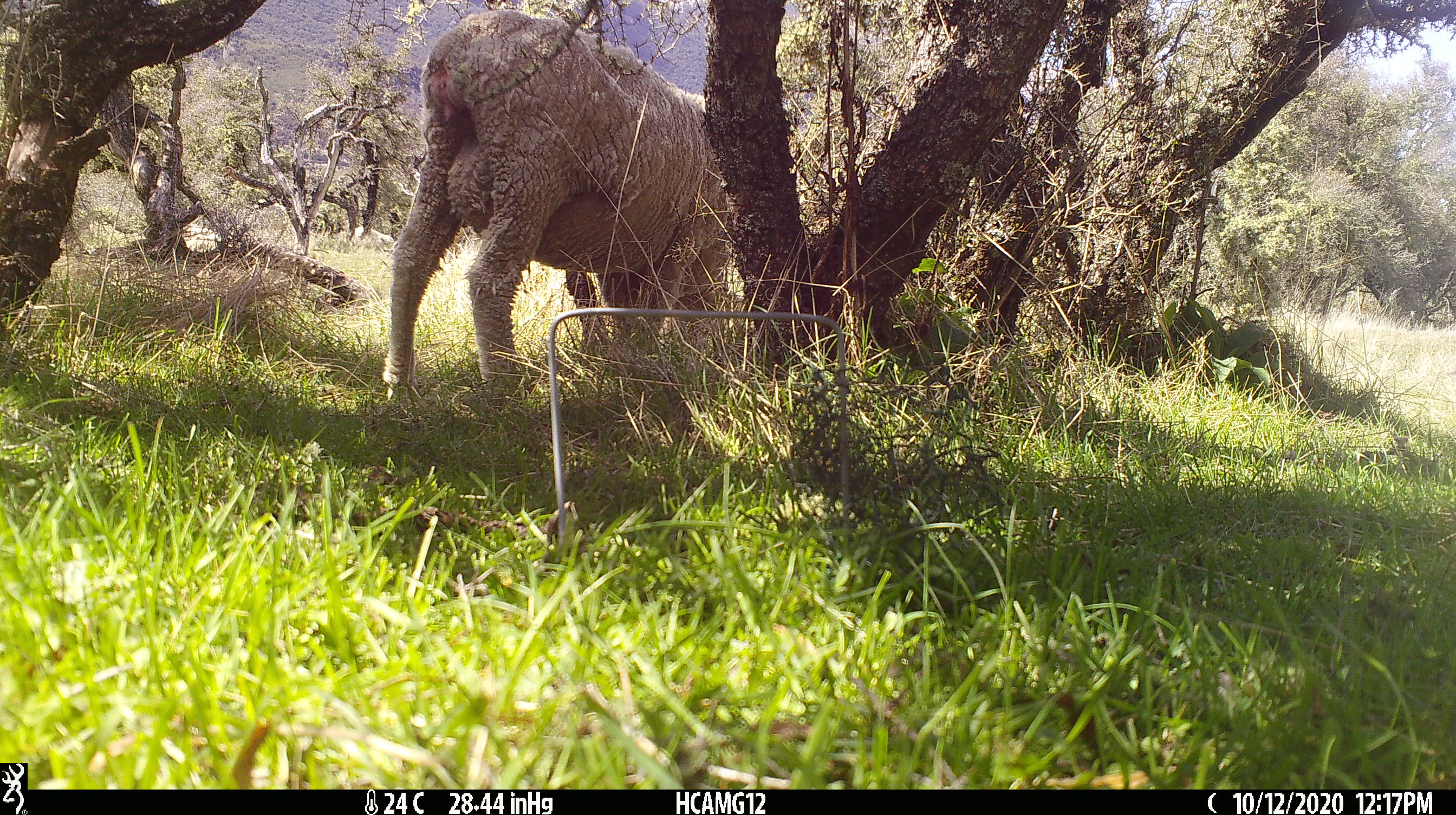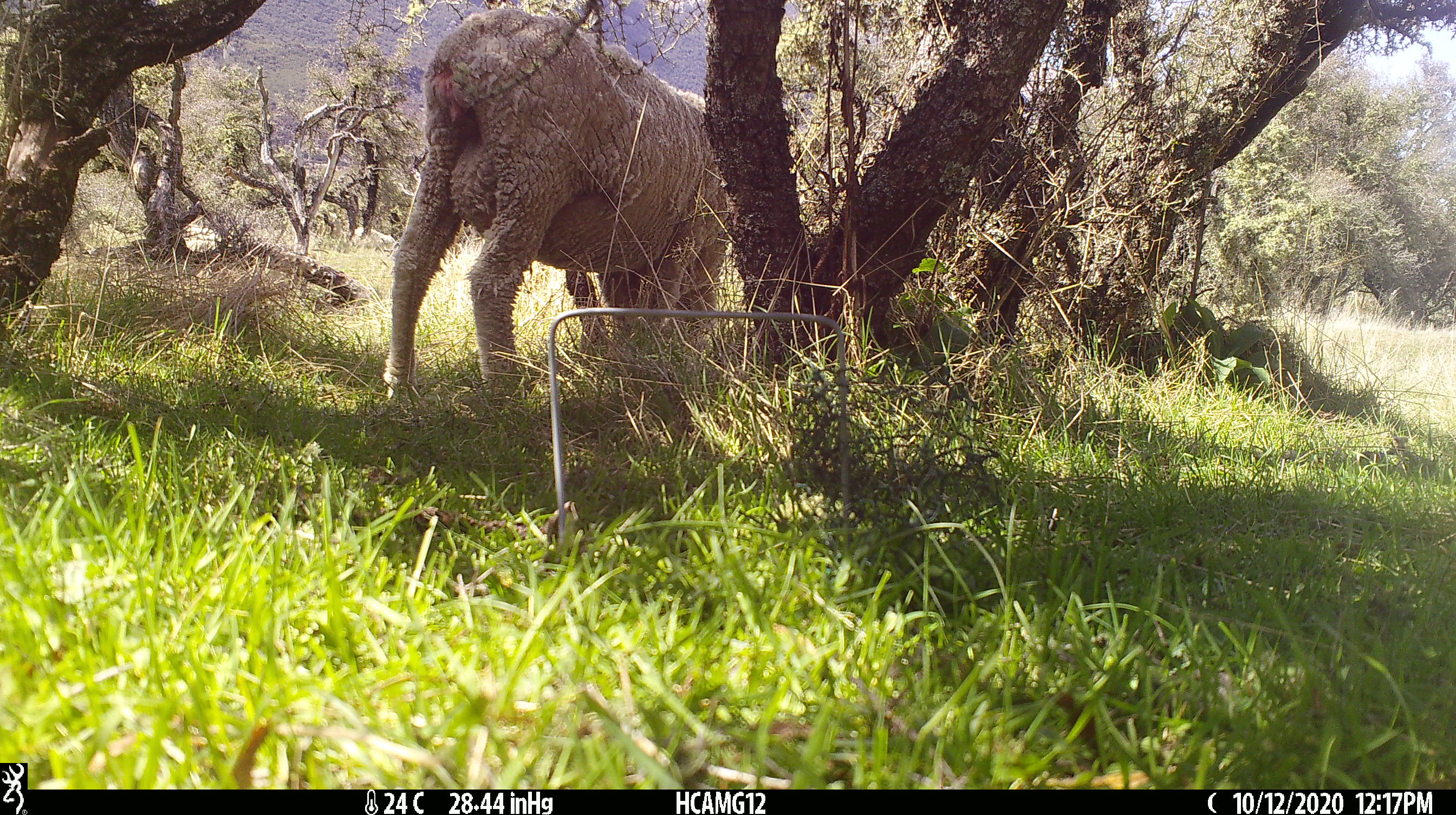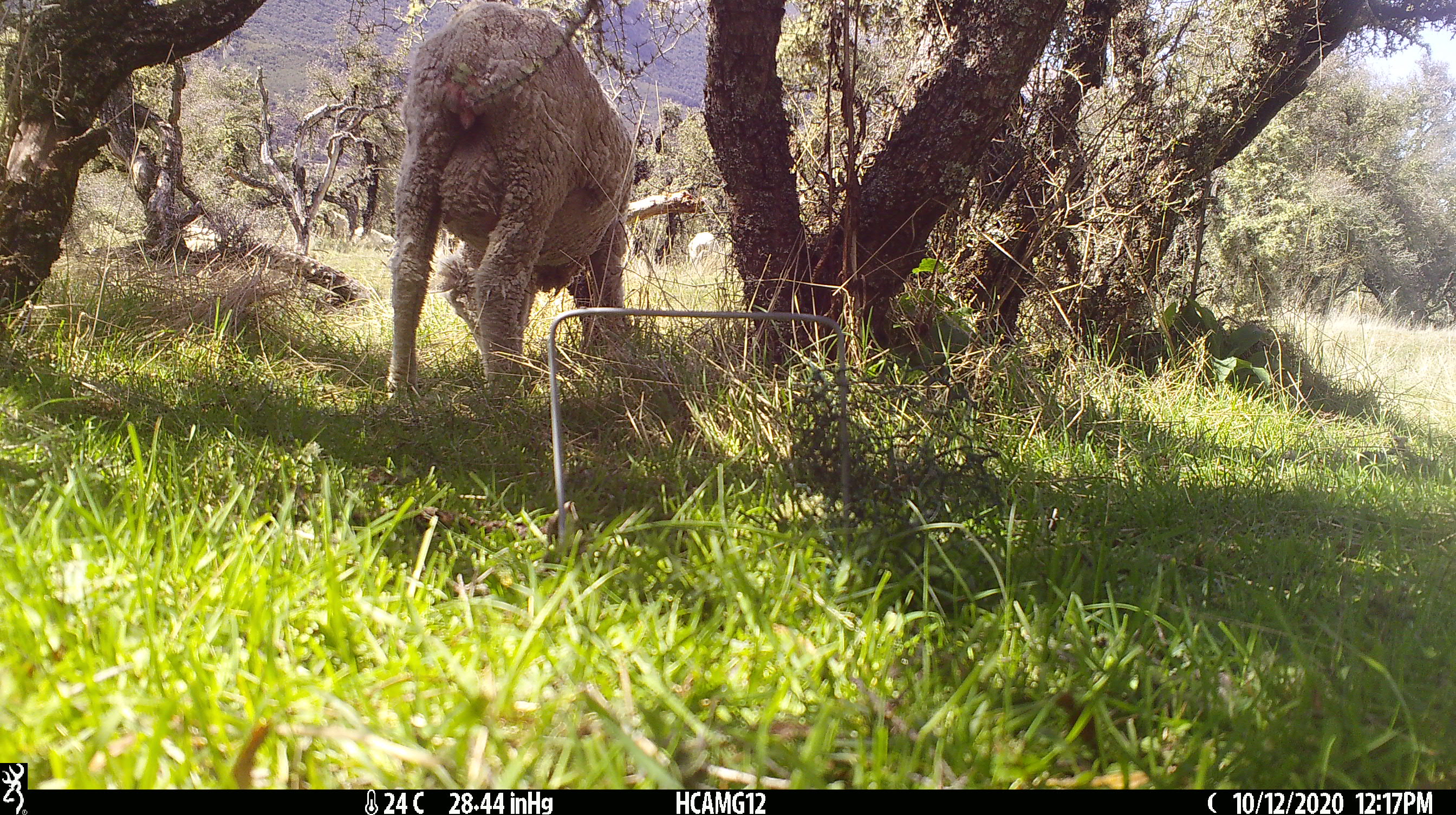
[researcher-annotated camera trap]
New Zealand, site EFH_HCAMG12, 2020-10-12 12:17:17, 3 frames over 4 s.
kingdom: Animalia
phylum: Chordata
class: Mammalia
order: Artiodactyla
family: Bovidae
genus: Ovis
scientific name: Ovis aries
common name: domestic sheep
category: sheep